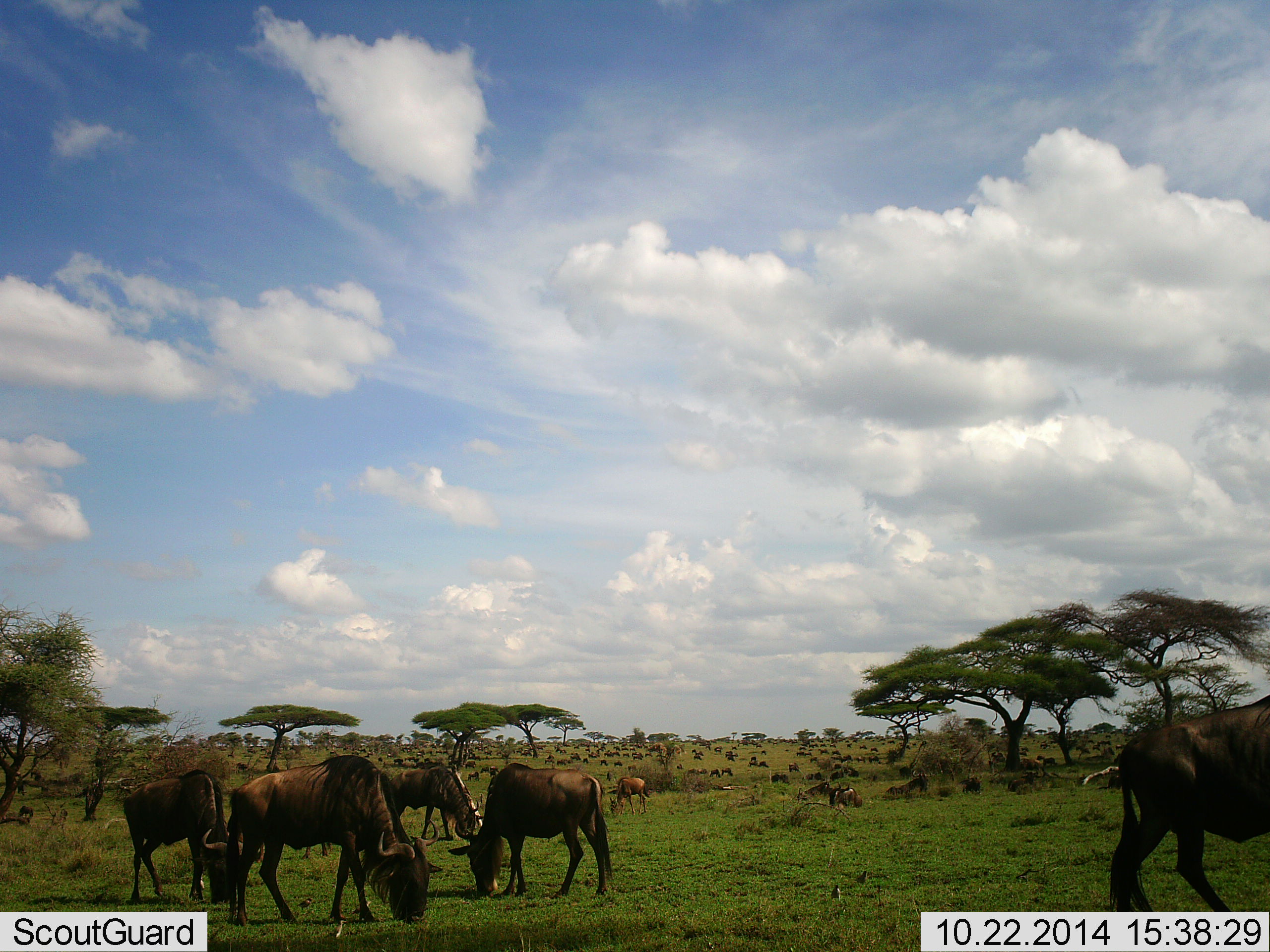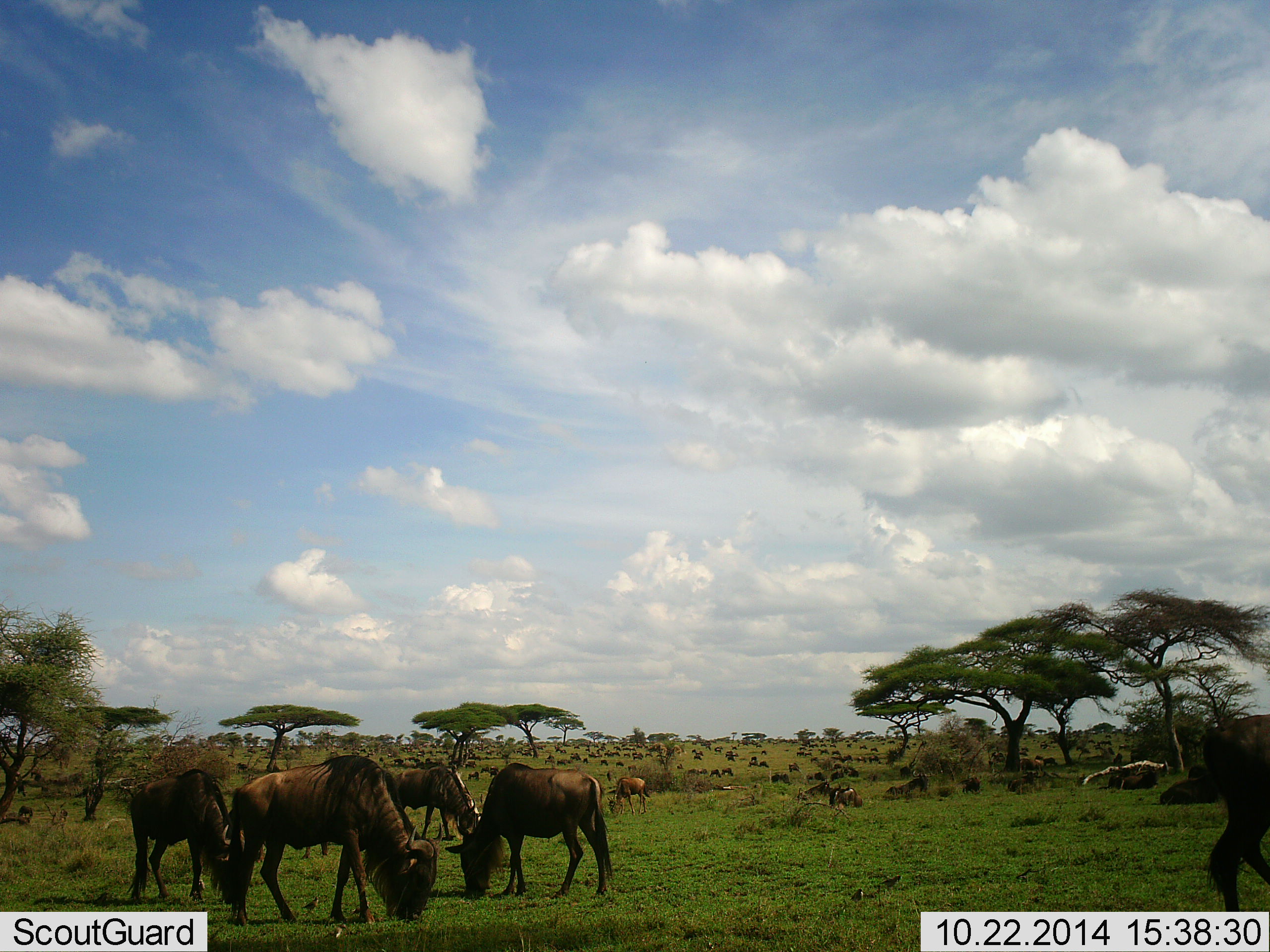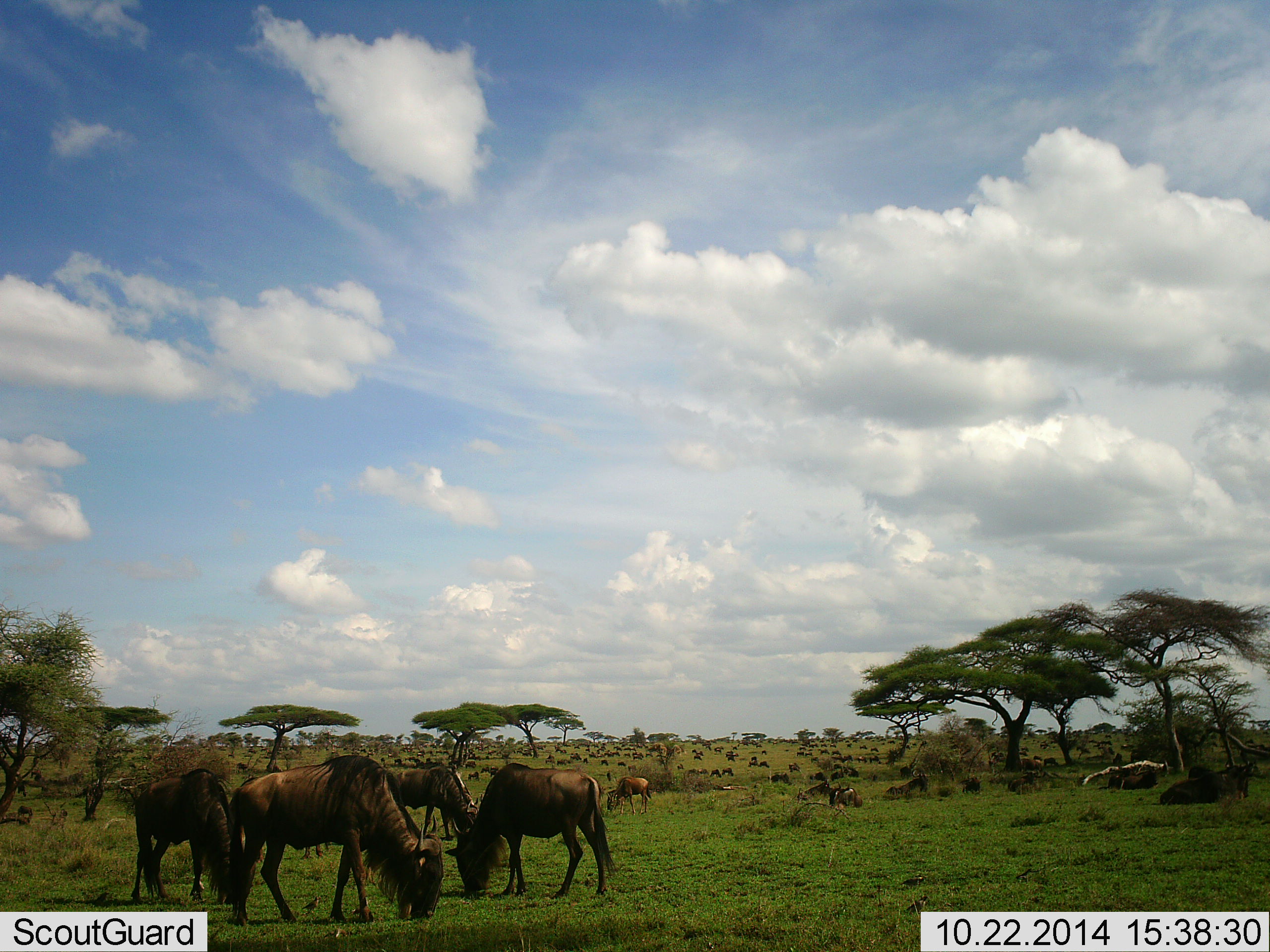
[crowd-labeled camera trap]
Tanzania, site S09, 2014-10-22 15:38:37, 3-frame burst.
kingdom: Animalia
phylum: Chordata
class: Mammalia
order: Artiodactyla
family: Bovidae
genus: Connochaetes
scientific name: Connochaetes taurinus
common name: blue wildebeest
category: wildebeest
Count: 51+.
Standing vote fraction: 36%.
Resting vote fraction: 27%.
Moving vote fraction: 27%.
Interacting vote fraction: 9%.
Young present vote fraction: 9%.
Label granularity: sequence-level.